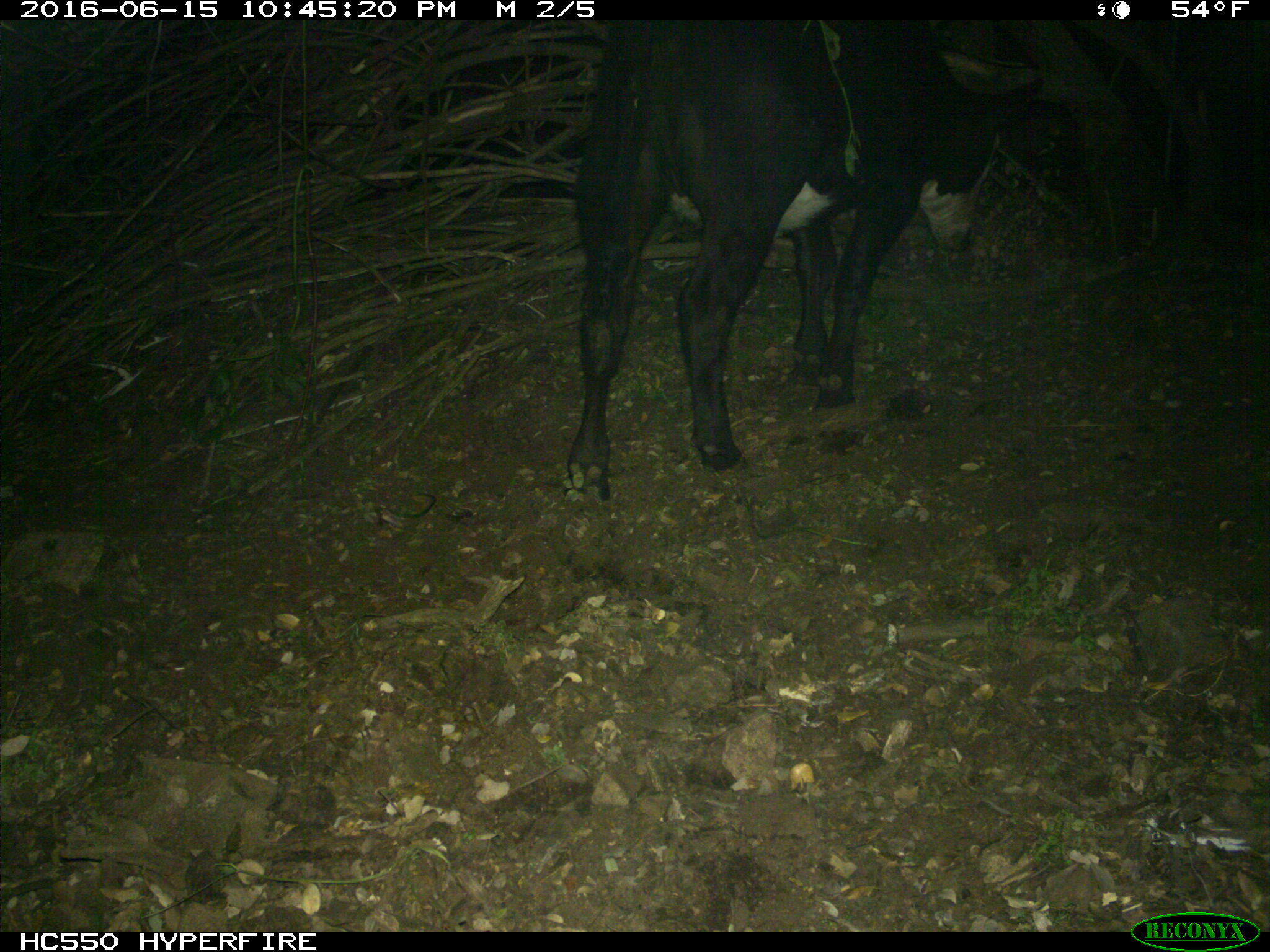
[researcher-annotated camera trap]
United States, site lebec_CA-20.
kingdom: Animalia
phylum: Chordata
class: Mammalia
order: Artiodactyla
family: Bovidae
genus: Bos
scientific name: Bos taurus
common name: domestic cow